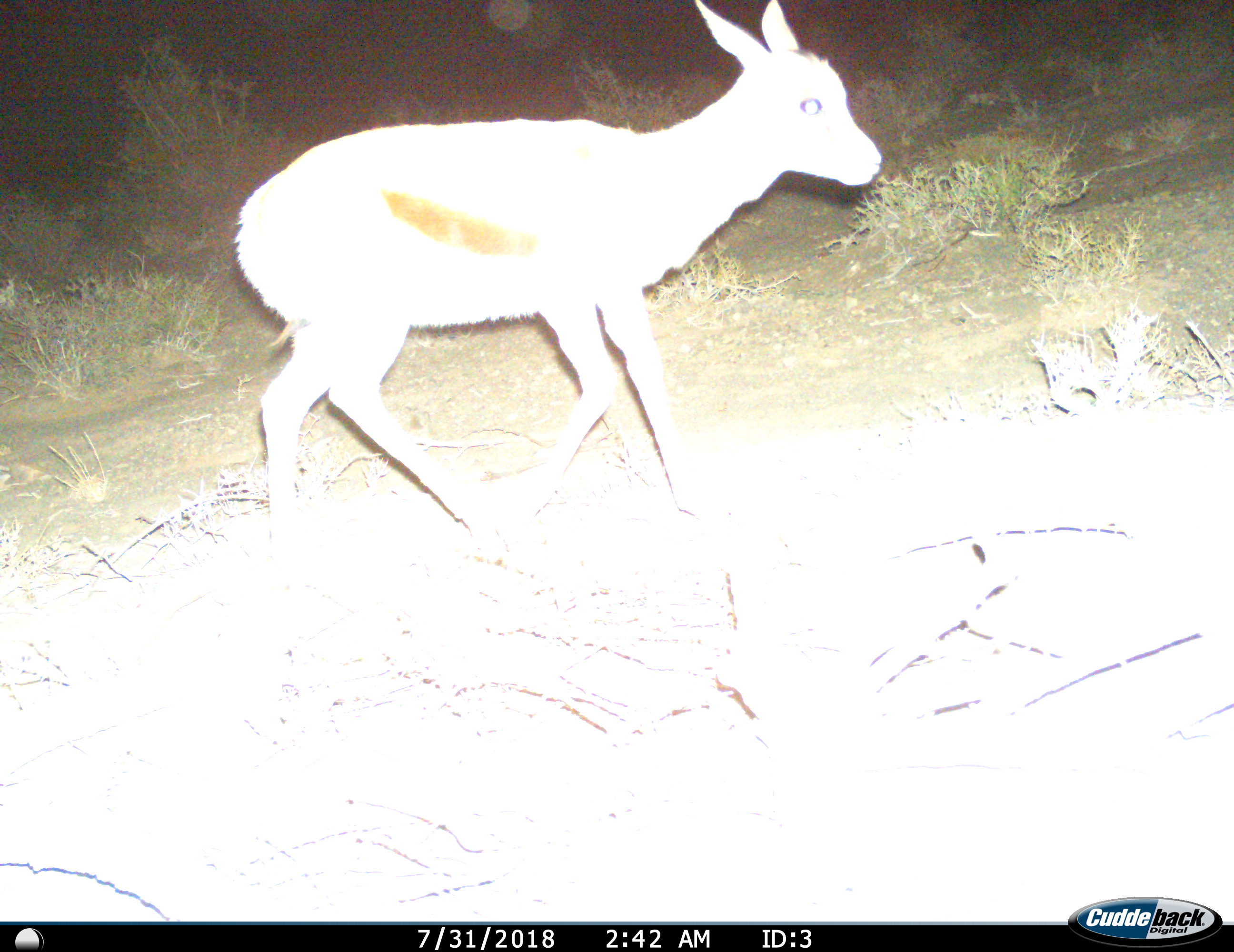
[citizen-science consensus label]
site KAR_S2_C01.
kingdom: Animalia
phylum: Chordata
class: Mammalia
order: Artiodactyla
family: Bovidae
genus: Antidorcas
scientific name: Antidorcas marsupialis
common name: springbok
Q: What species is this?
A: Springbok (Antidorcas marsupialis).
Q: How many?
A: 1.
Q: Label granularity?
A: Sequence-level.